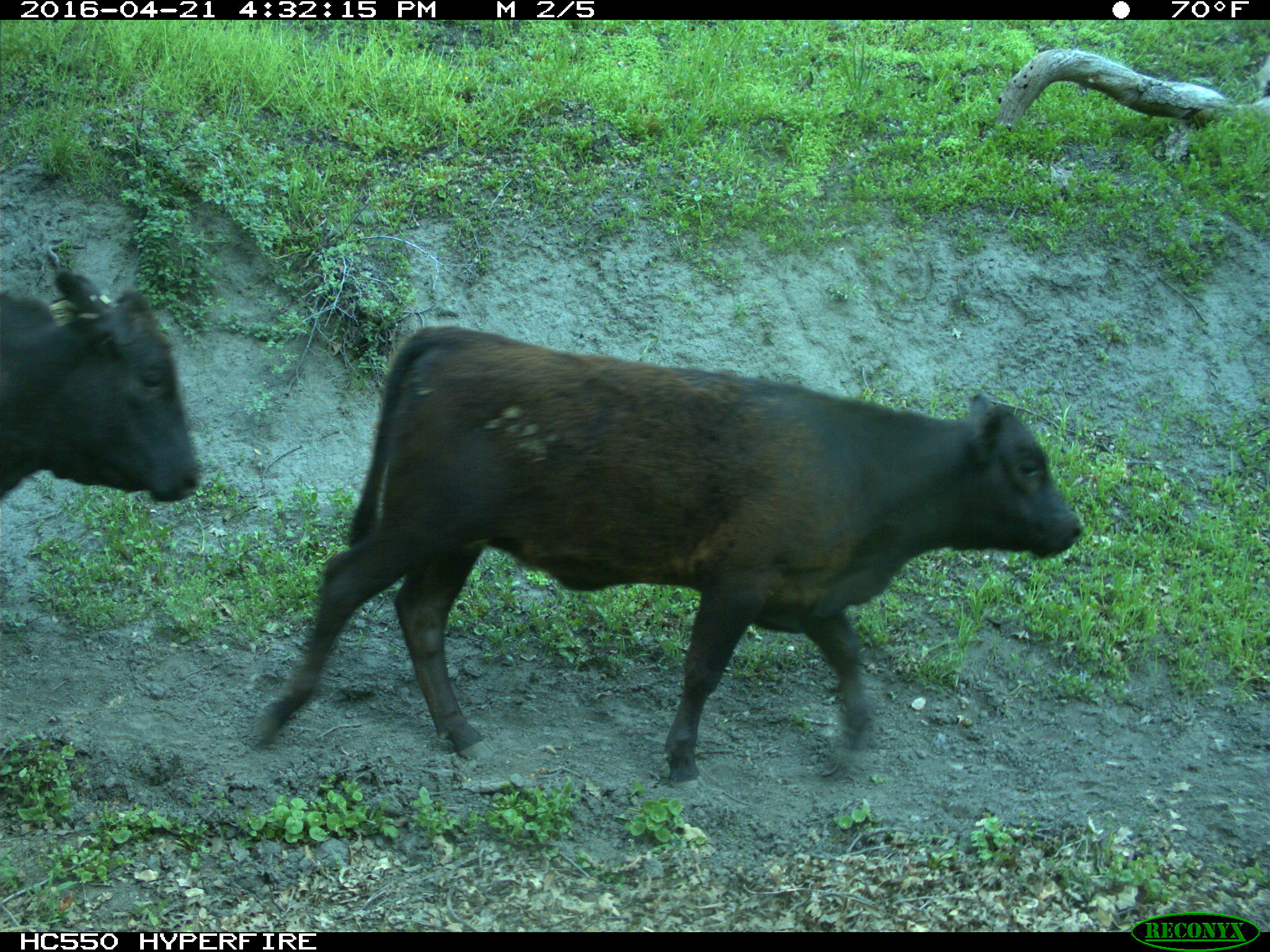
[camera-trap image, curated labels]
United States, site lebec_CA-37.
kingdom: Animalia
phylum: Chordata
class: Mammalia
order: Artiodactyla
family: Bovidae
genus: Bos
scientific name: Bos taurus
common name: domestic cow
Bos taurus (domestic cow).